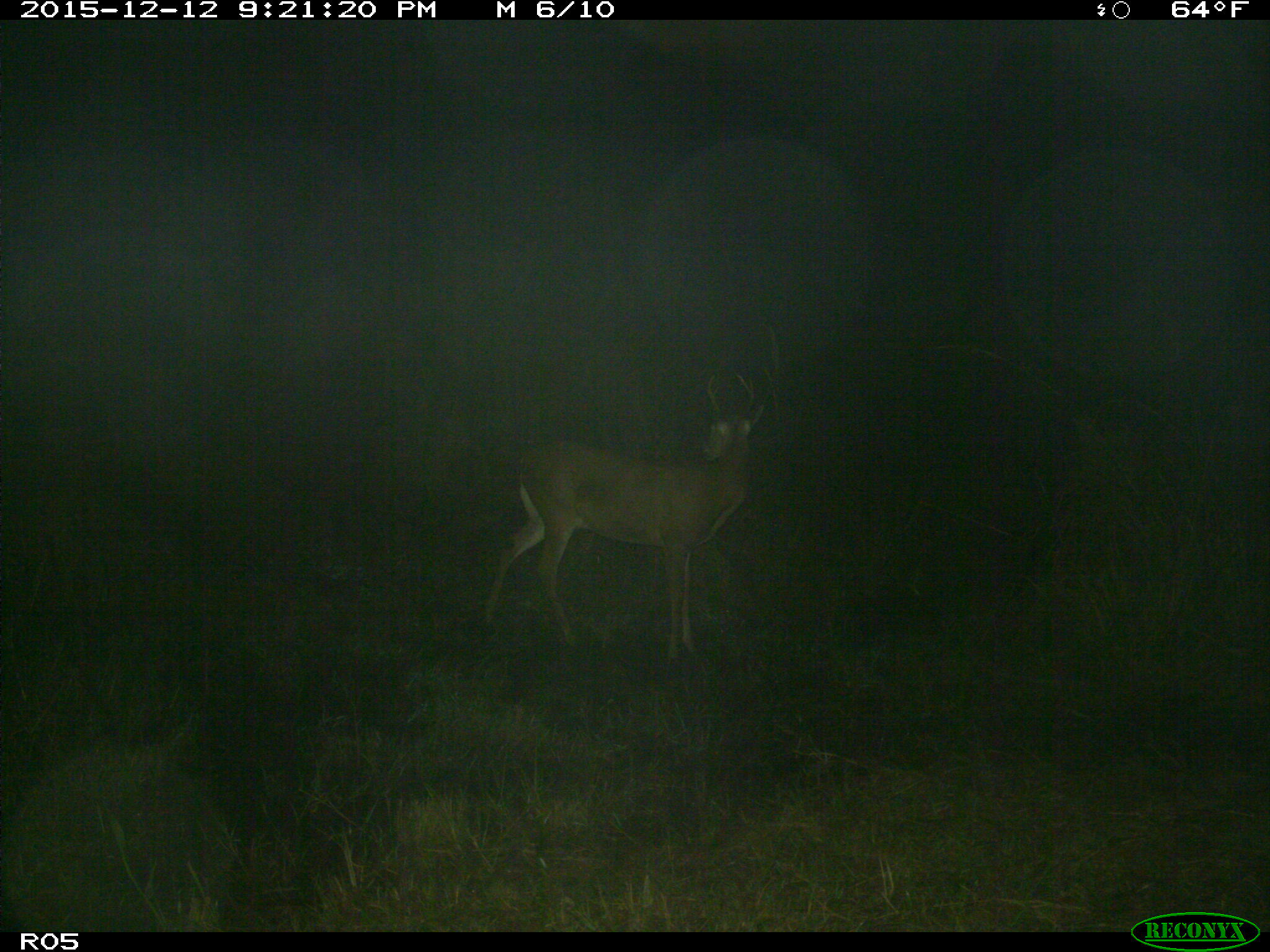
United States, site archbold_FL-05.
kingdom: Animalia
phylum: Chordata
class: Mammalia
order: Artiodactyla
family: Cervidae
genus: Odocoileus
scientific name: Odocoileus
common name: deer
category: unidentified deer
Unidentified deer (deer) (Odocoileus).